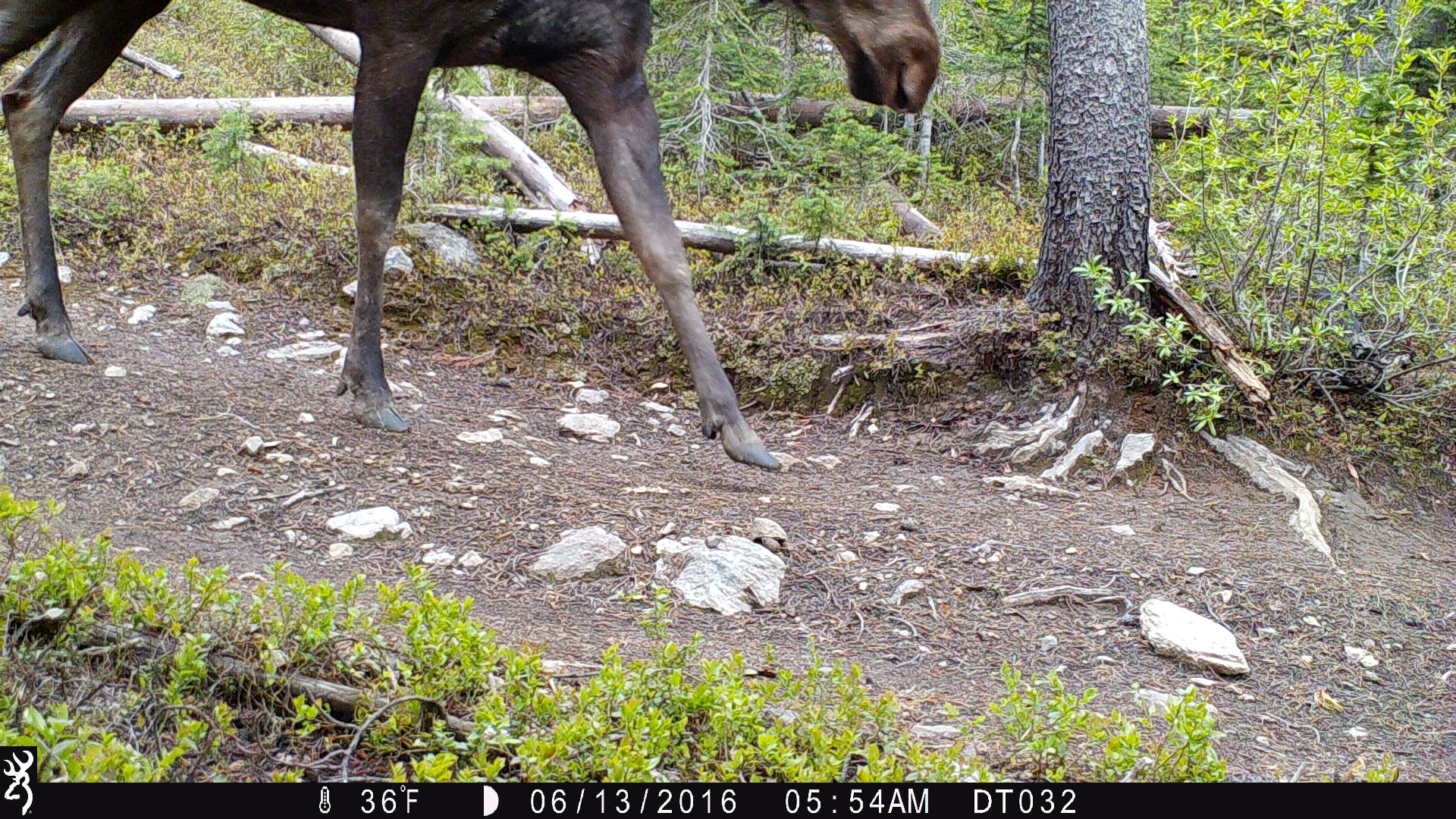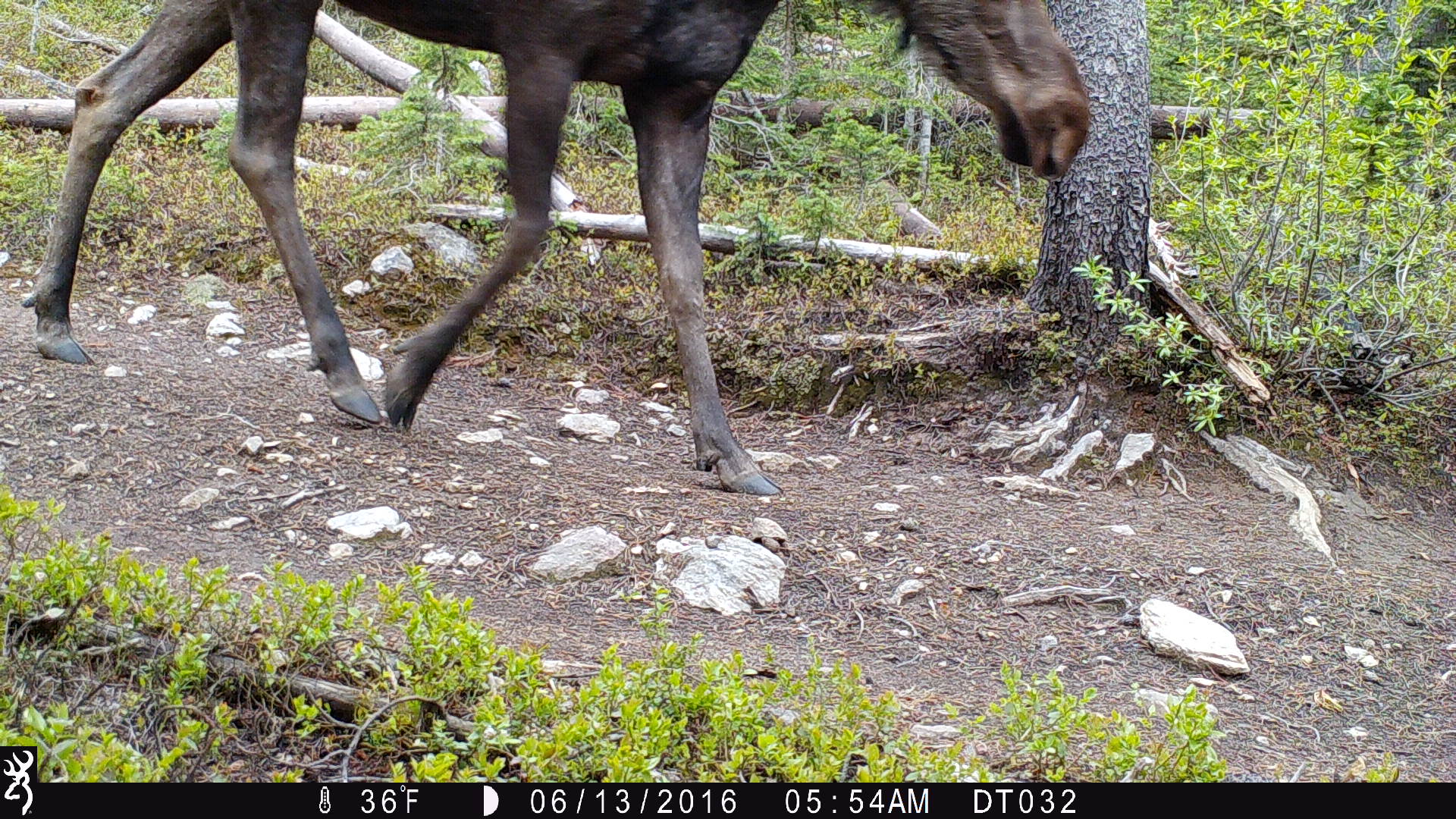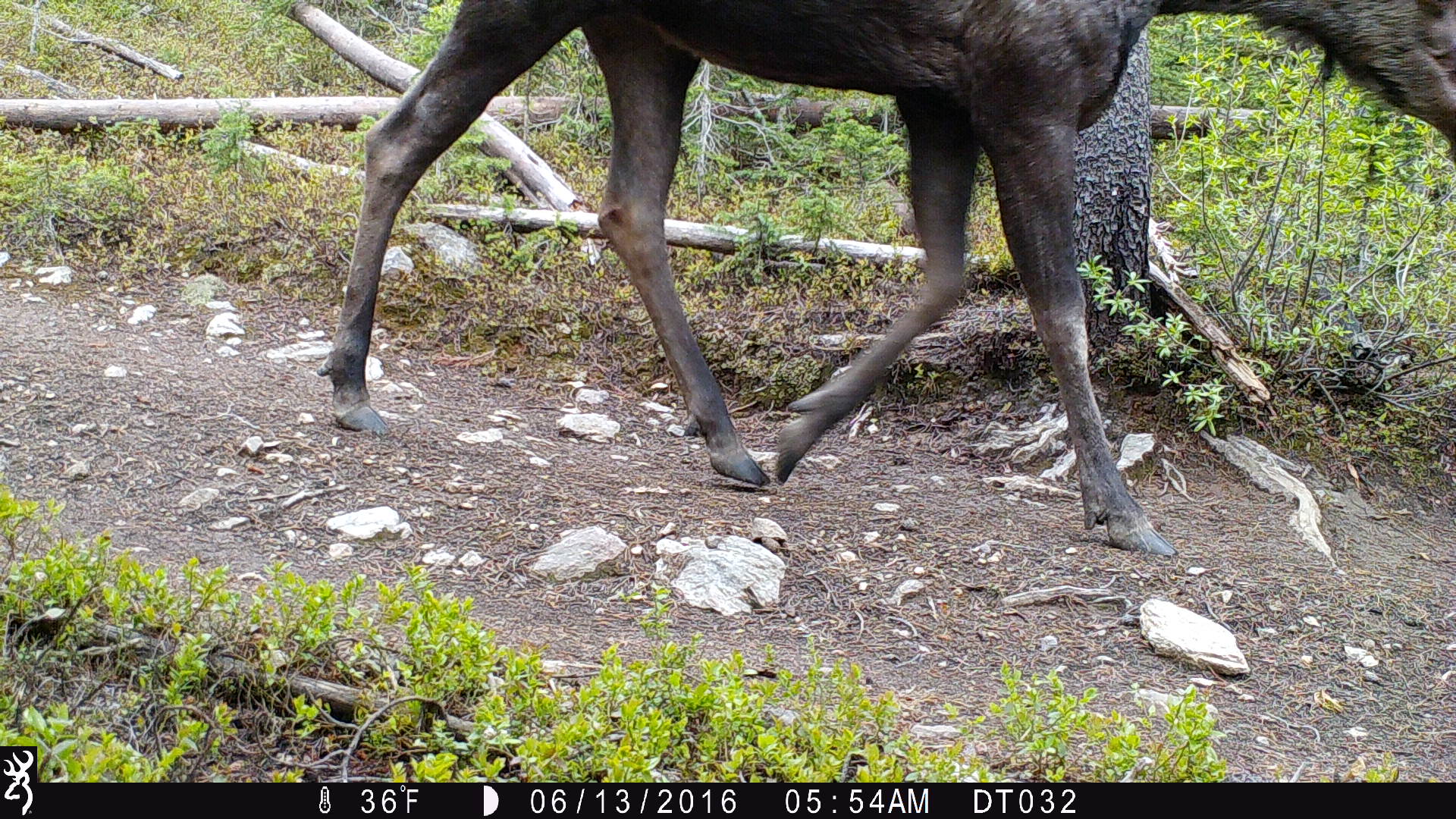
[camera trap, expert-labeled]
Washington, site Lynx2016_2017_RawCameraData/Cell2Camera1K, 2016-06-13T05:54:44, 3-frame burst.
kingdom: Animalia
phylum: Chordata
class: Mammalia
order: Artiodactyla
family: Cervidae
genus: Alces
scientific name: Alces alces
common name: moose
Alces alces (moose). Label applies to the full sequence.